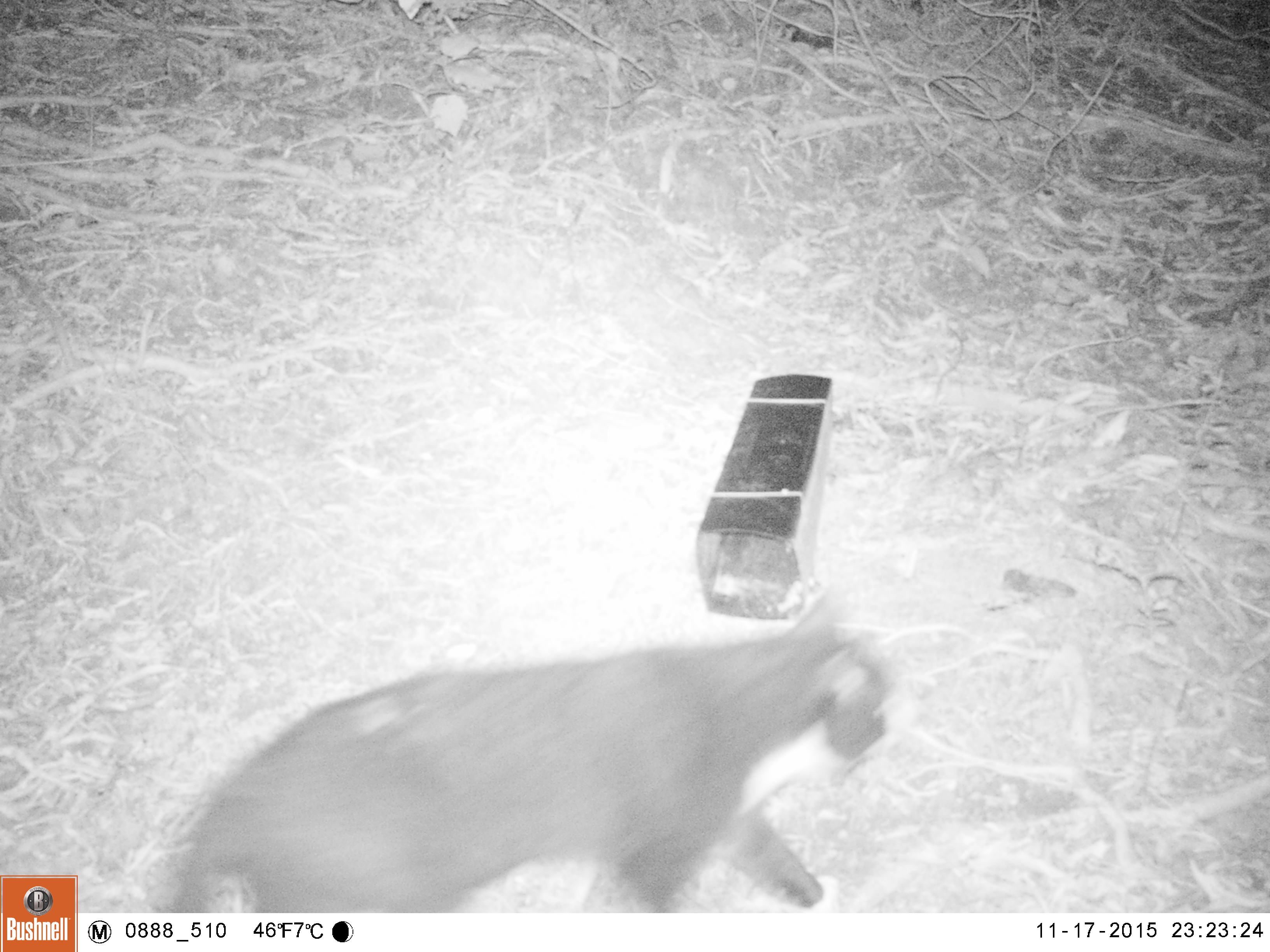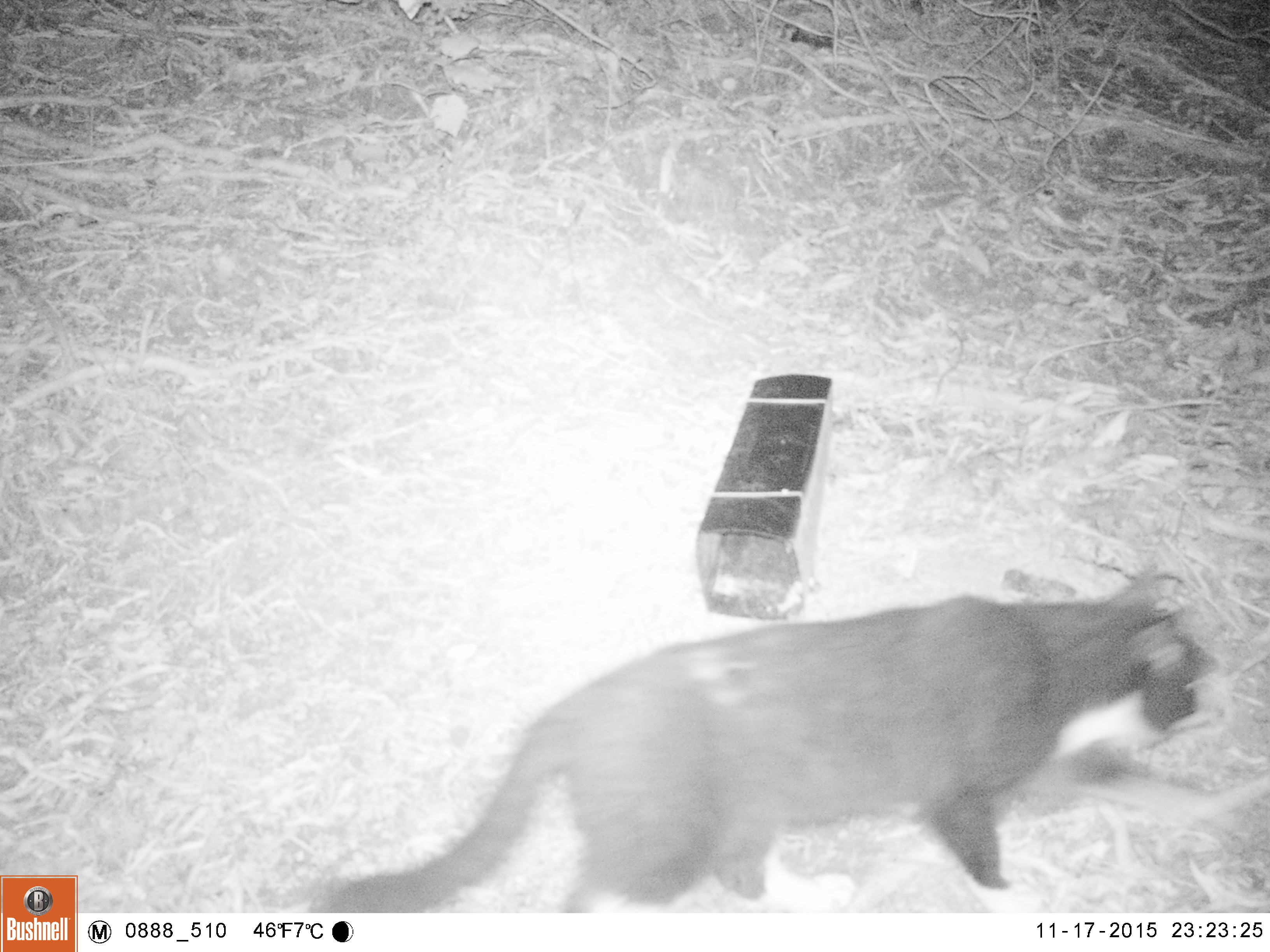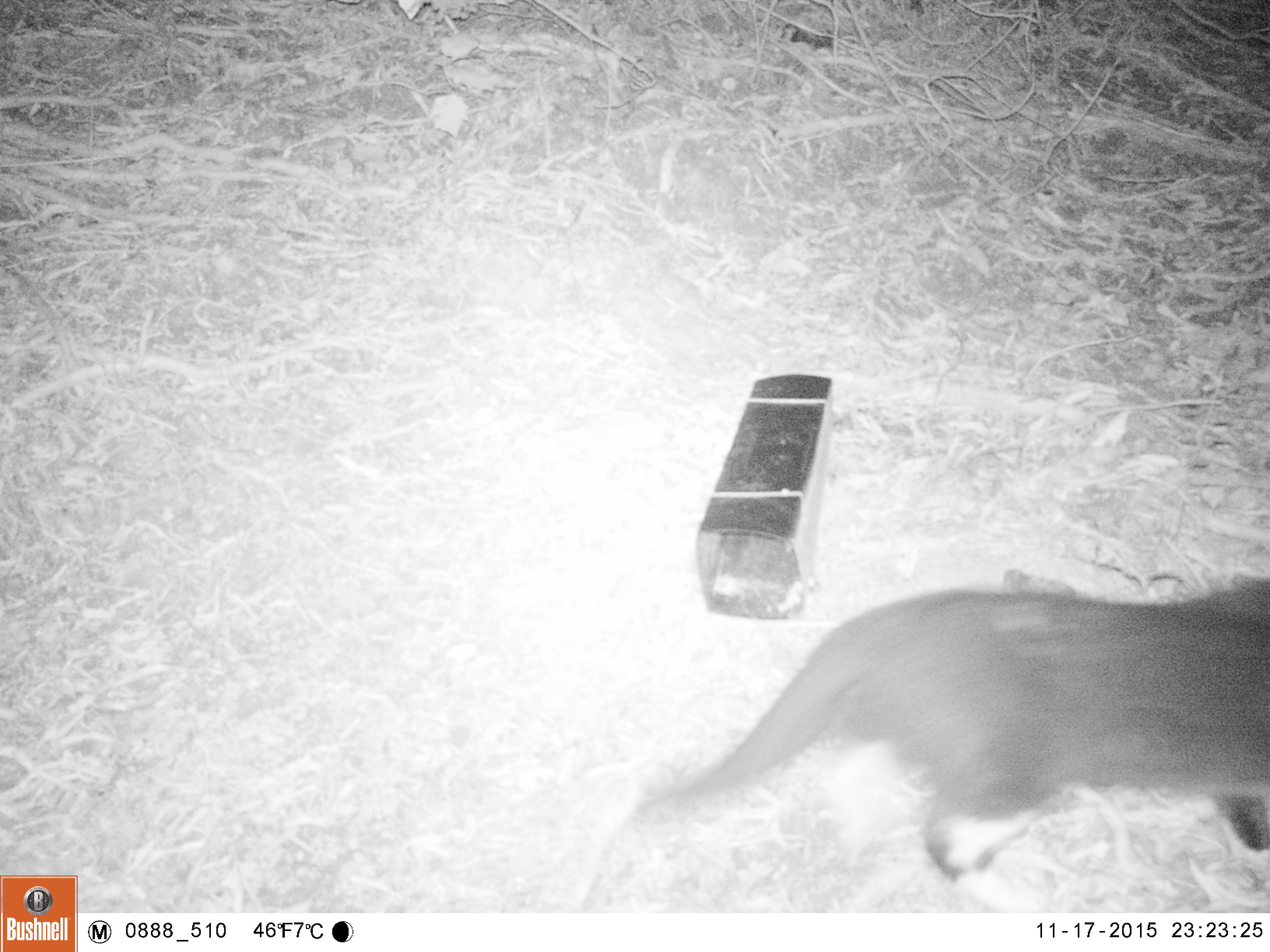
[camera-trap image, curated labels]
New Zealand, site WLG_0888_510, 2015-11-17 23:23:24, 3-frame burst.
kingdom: Animalia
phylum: Chordata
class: Mammalia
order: Carnivora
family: Felidae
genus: Felis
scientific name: Felis catus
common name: domestic cat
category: cat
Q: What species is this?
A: Cat (domestic cat) (Felis catus).